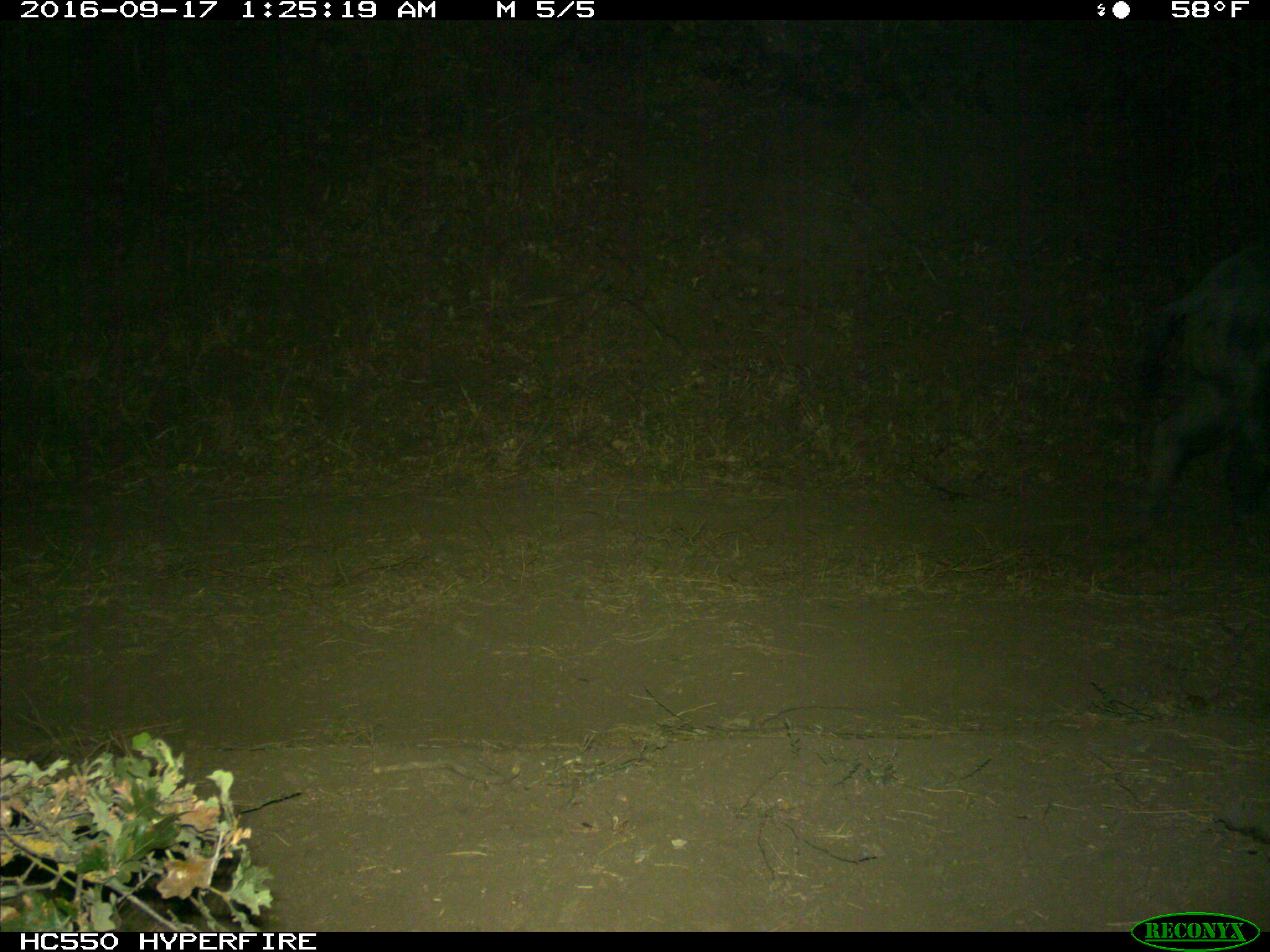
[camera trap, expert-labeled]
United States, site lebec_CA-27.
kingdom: Animalia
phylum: Chordata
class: Mammalia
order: Artiodactyla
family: Suidae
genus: Sus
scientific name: Sus scrofa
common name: wild boar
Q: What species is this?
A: Sus scrofa (wild boar).